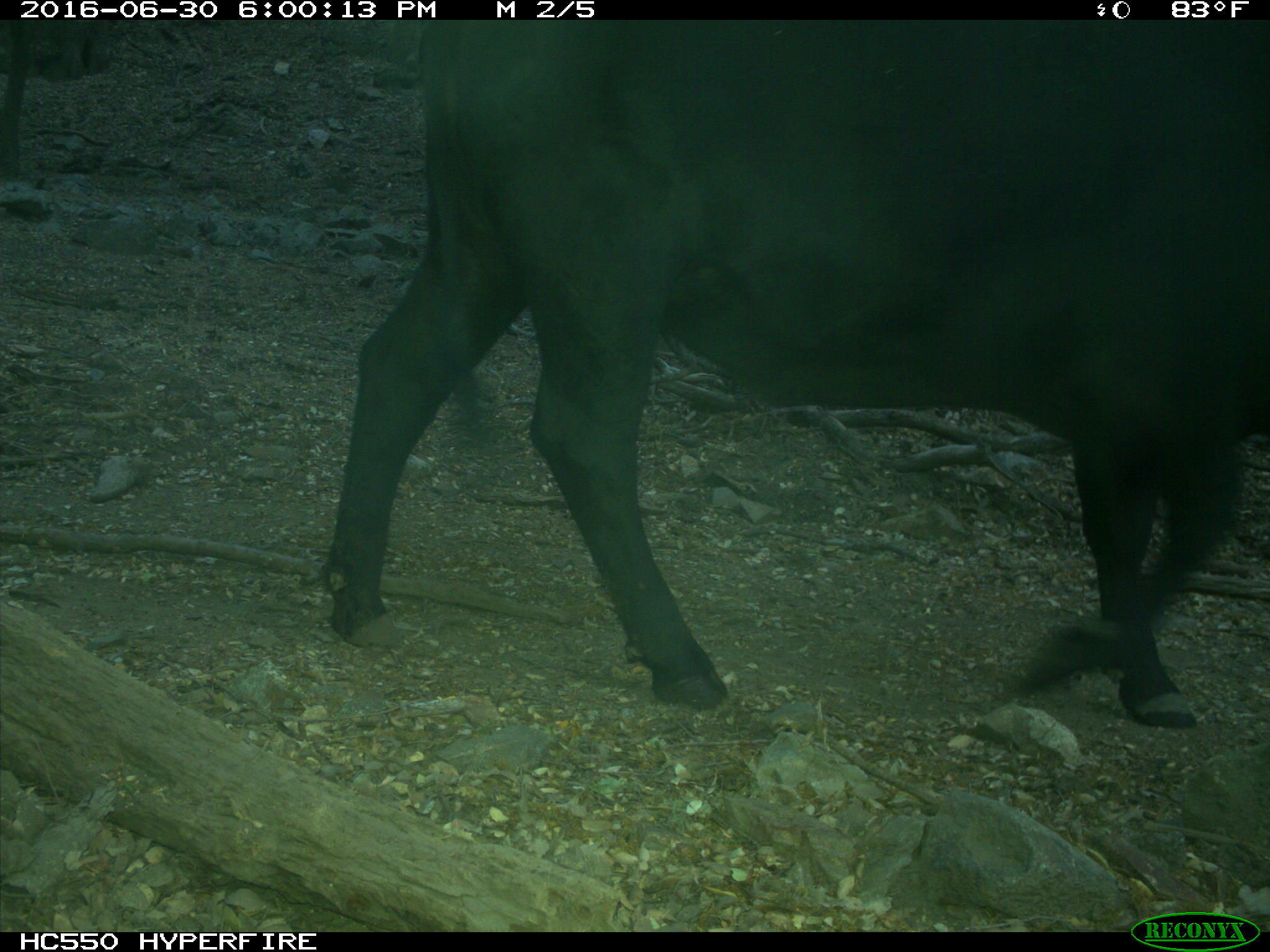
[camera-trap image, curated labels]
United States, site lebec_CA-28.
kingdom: Animalia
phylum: Chordata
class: Mammalia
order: Artiodactyla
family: Bovidae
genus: Bos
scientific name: Bos taurus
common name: domestic cow